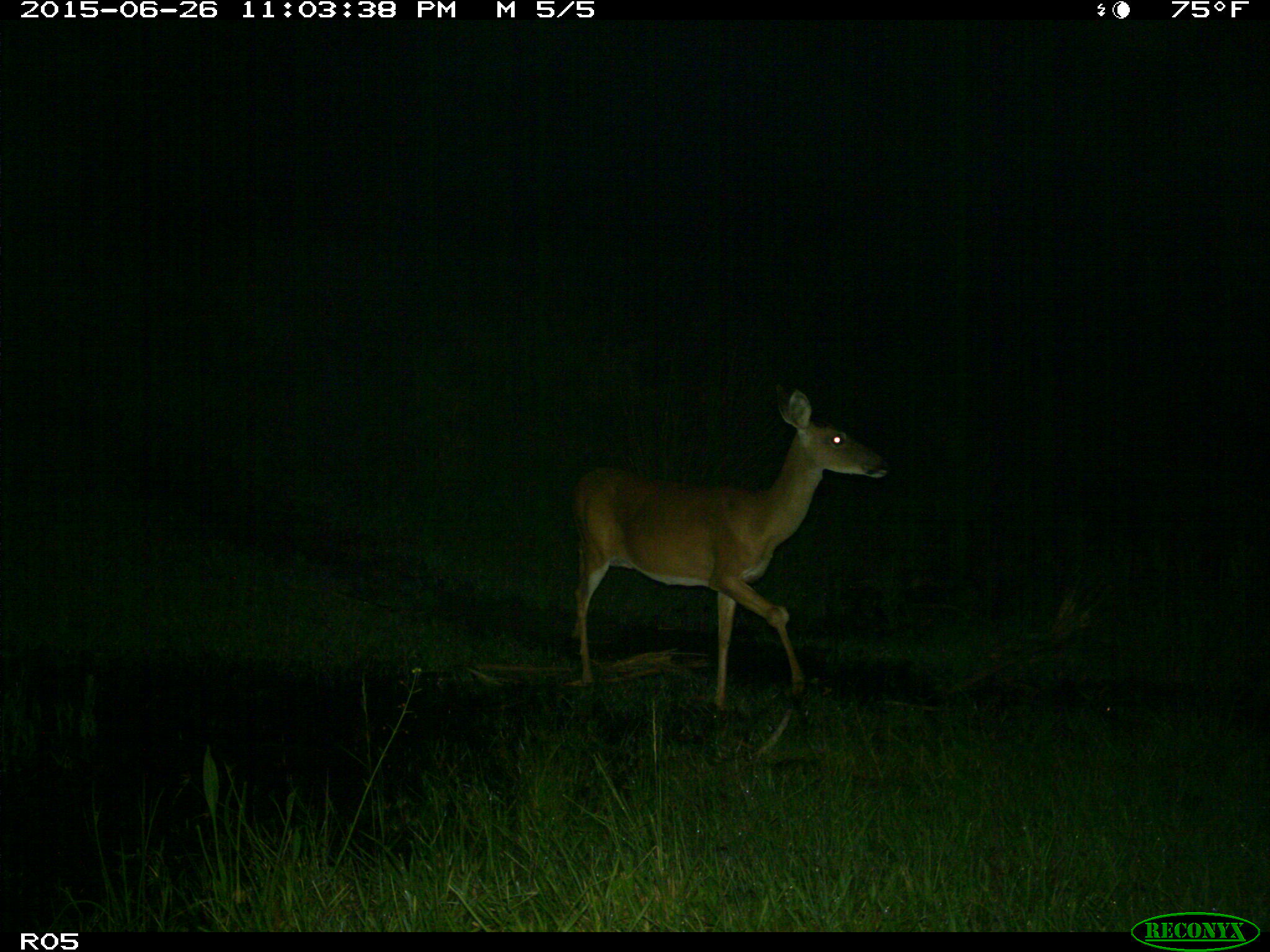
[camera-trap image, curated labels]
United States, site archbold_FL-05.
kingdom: Animalia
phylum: Chordata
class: Mammalia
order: Artiodactyla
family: Cervidae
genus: Odocoileus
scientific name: Odocoileus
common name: deer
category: unidentified deer